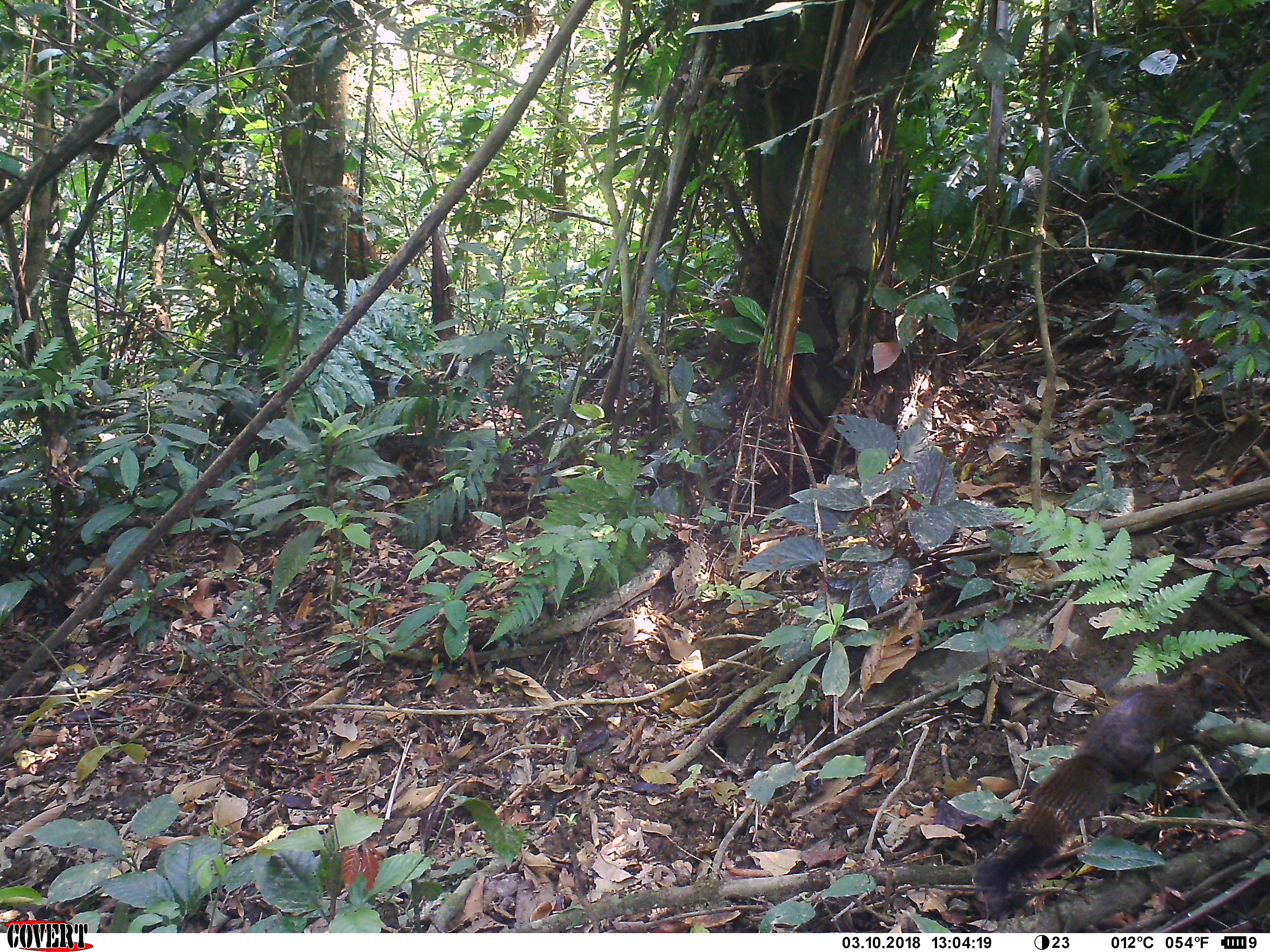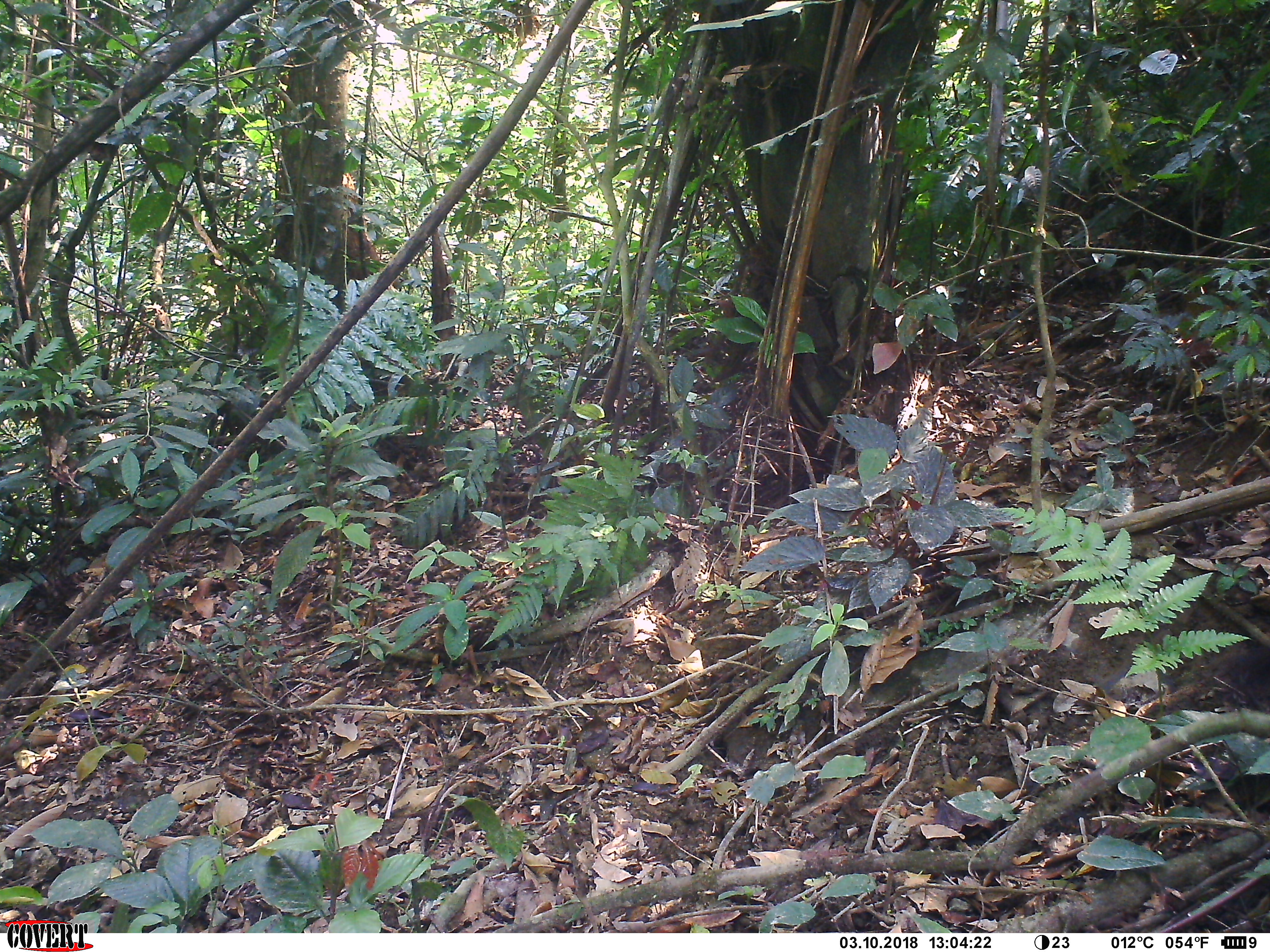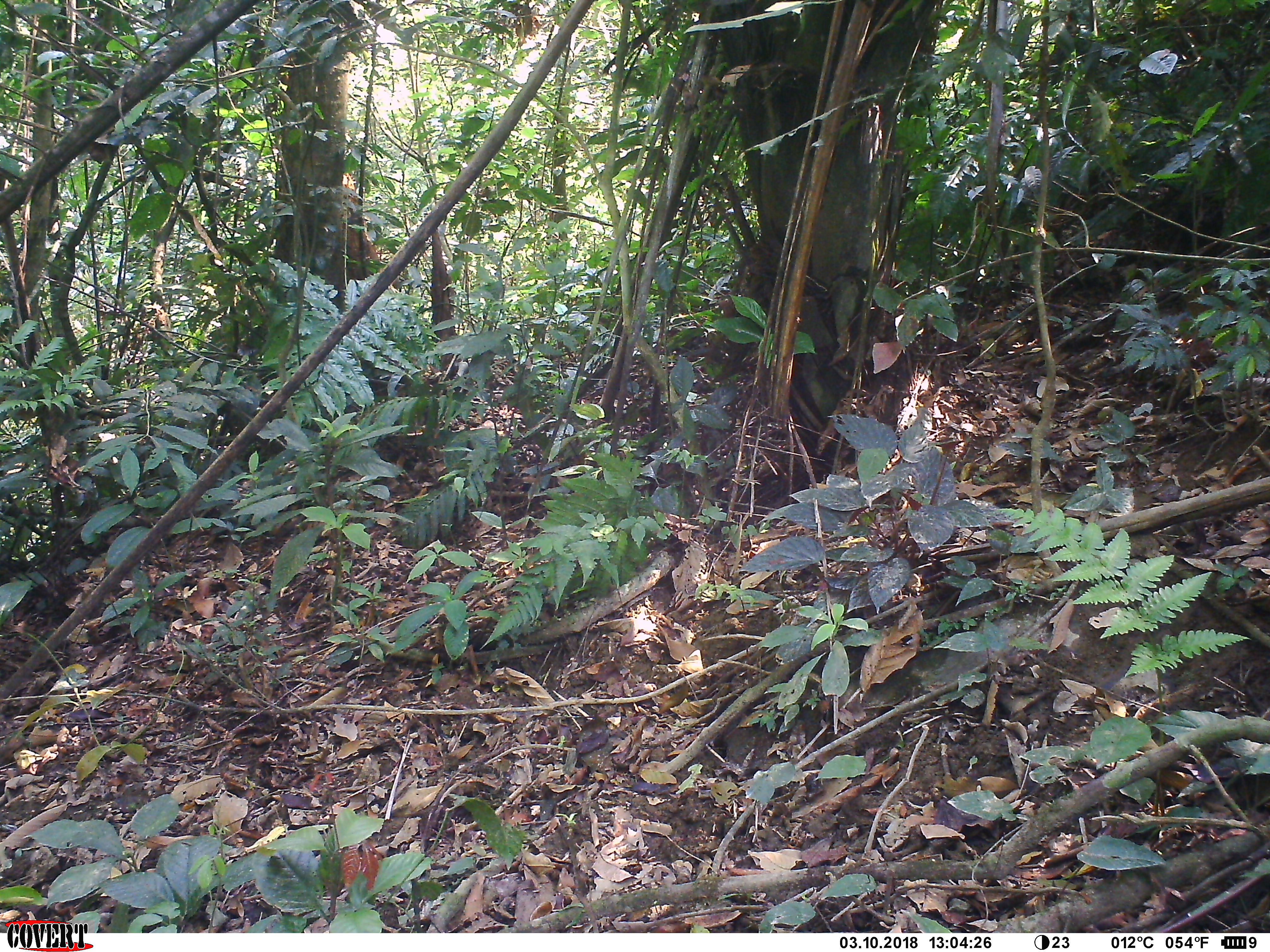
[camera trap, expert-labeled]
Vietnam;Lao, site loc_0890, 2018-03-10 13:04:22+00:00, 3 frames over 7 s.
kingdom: Animalia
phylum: Chordata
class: Mammalia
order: Rodentia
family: Sciuridae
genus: Sciurus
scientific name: Sciurus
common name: squirrel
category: unidentified squirrel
Unidentified squirrel (squirrel) (Sciurus). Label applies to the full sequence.